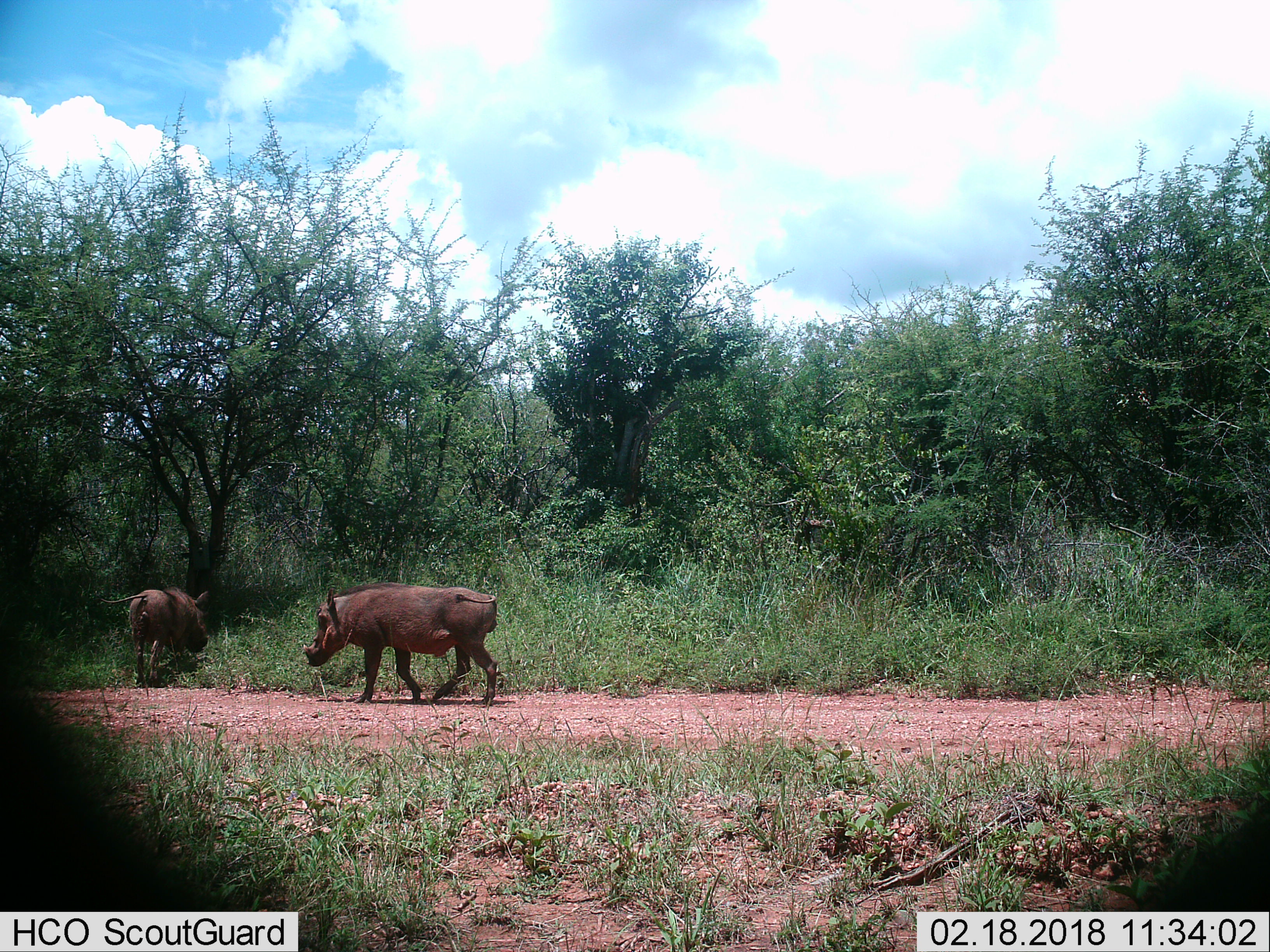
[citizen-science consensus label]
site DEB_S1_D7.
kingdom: Animalia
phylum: Chordata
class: Mammalia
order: Artiodactyla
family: Suidae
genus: Phacochoerus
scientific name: Phacochoerus africanus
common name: warthog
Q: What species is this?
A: Warthog (Phacochoerus africanus).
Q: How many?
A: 2.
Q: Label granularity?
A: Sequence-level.